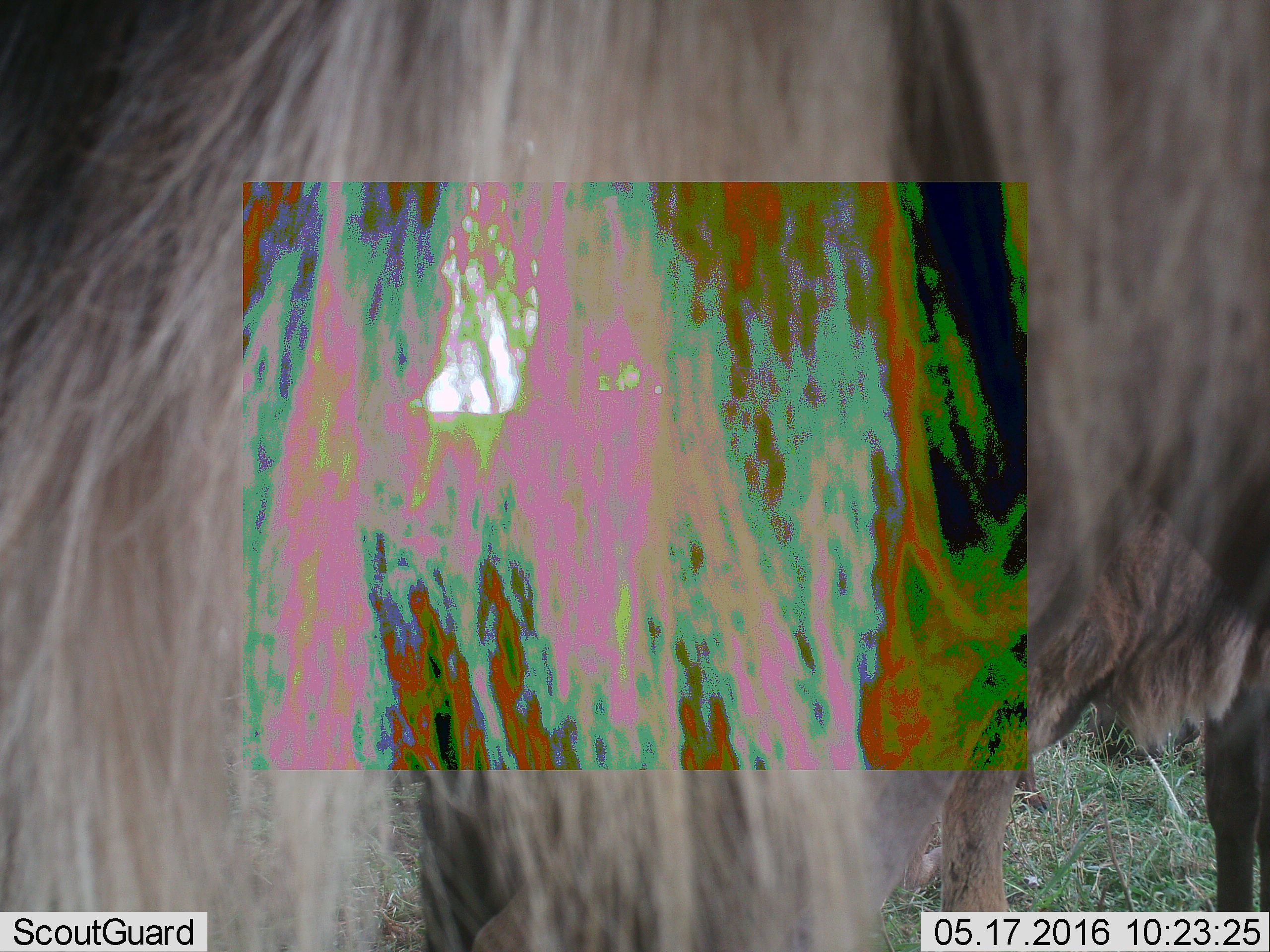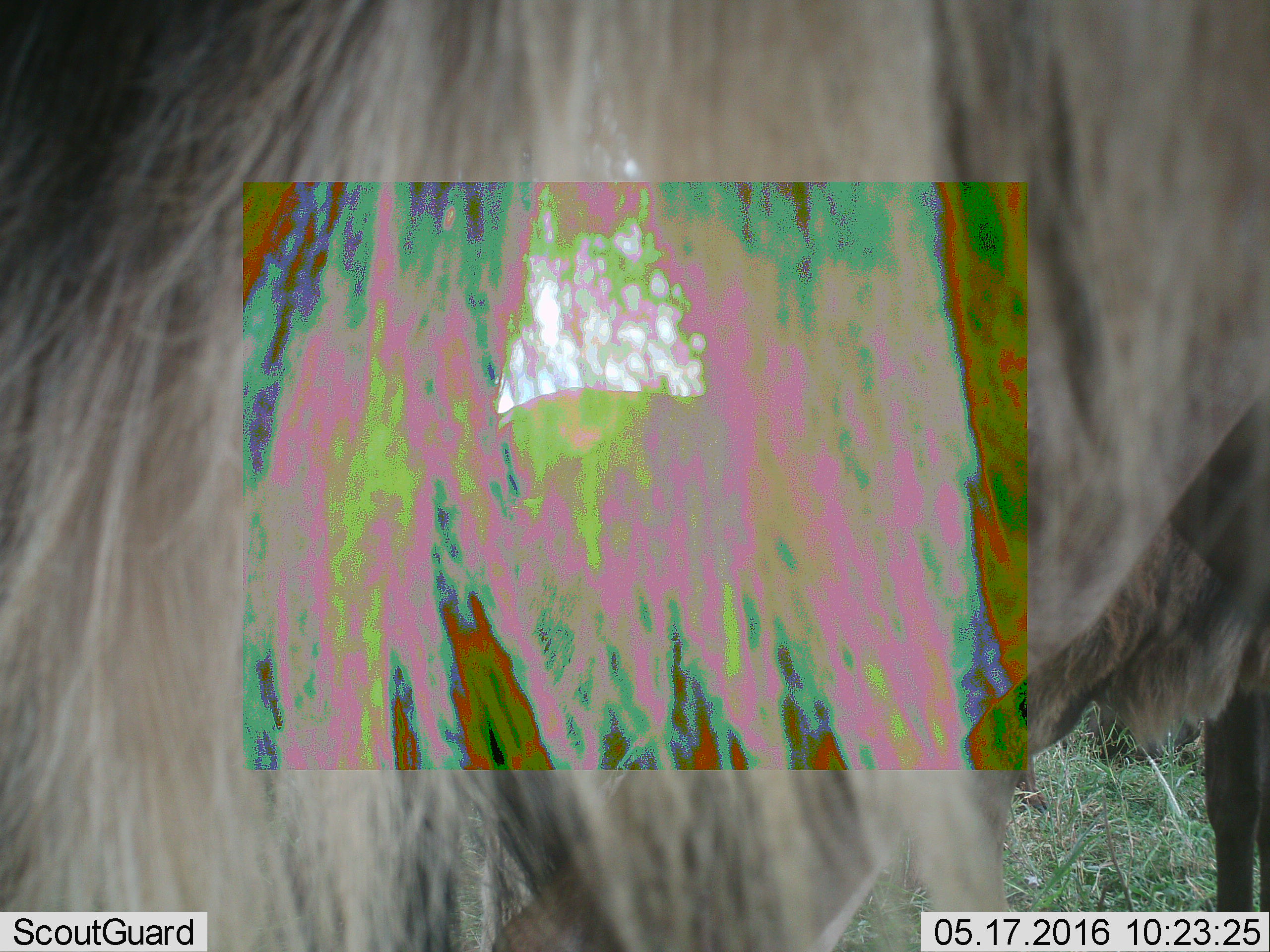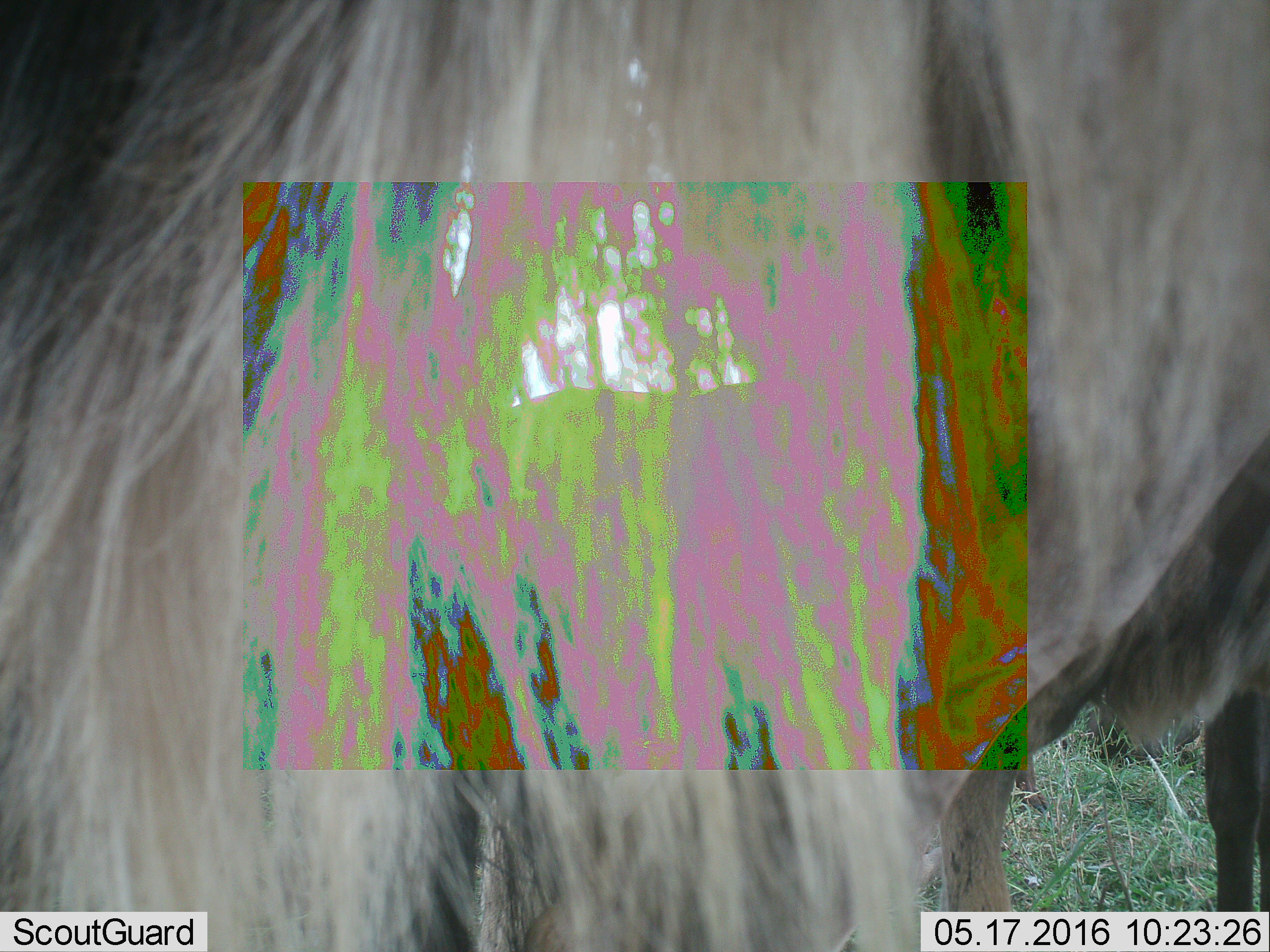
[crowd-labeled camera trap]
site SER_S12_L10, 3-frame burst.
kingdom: Animalia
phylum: Chordata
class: Mammalia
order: Artiodactyla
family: Bovidae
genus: Connochaetes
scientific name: Connochaetes taurinus taurinus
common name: blue wildebeest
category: wildebeestblue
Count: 1.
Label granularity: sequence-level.